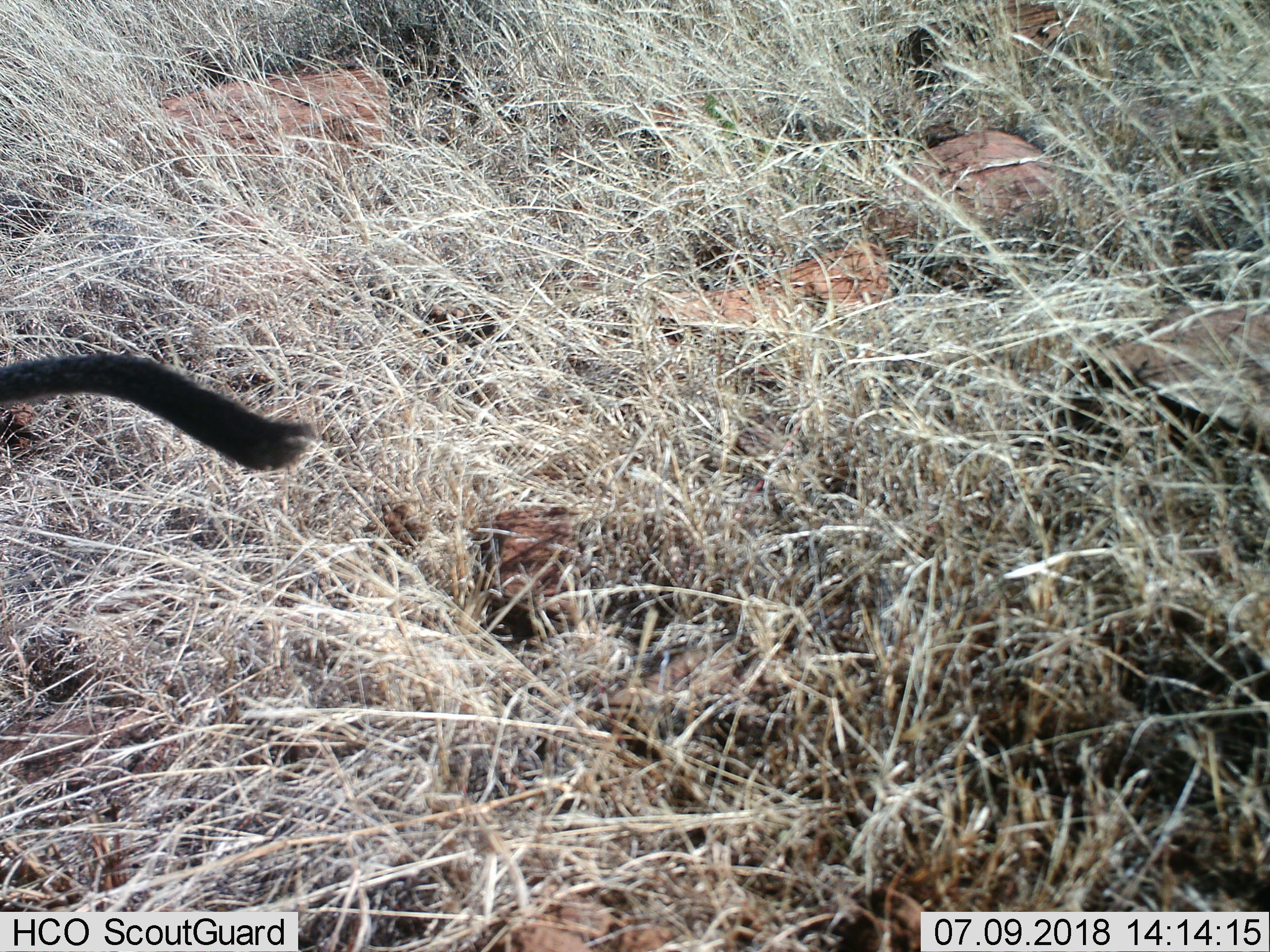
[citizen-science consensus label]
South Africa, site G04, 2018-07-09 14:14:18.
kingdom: Animalia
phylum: Chordata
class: Mammalia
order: Primates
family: Cercopithecidae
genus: Chlorocebus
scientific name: Chlorocebus pygerythrus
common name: vervet monkey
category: monkeyvervet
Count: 1.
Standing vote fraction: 33%.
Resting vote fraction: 0%.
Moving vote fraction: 67%.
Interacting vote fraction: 0%.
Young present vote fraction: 0%.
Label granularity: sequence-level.